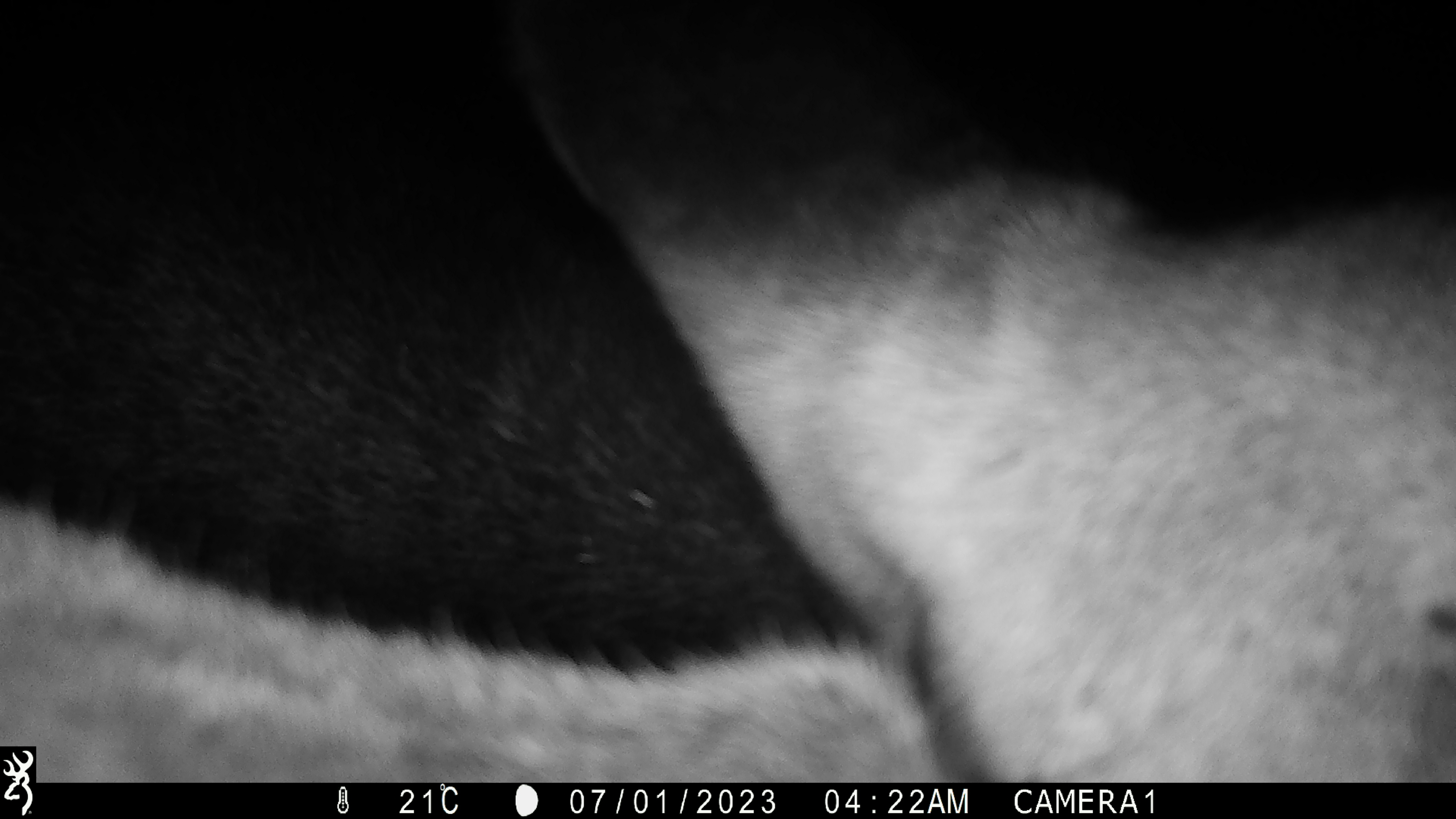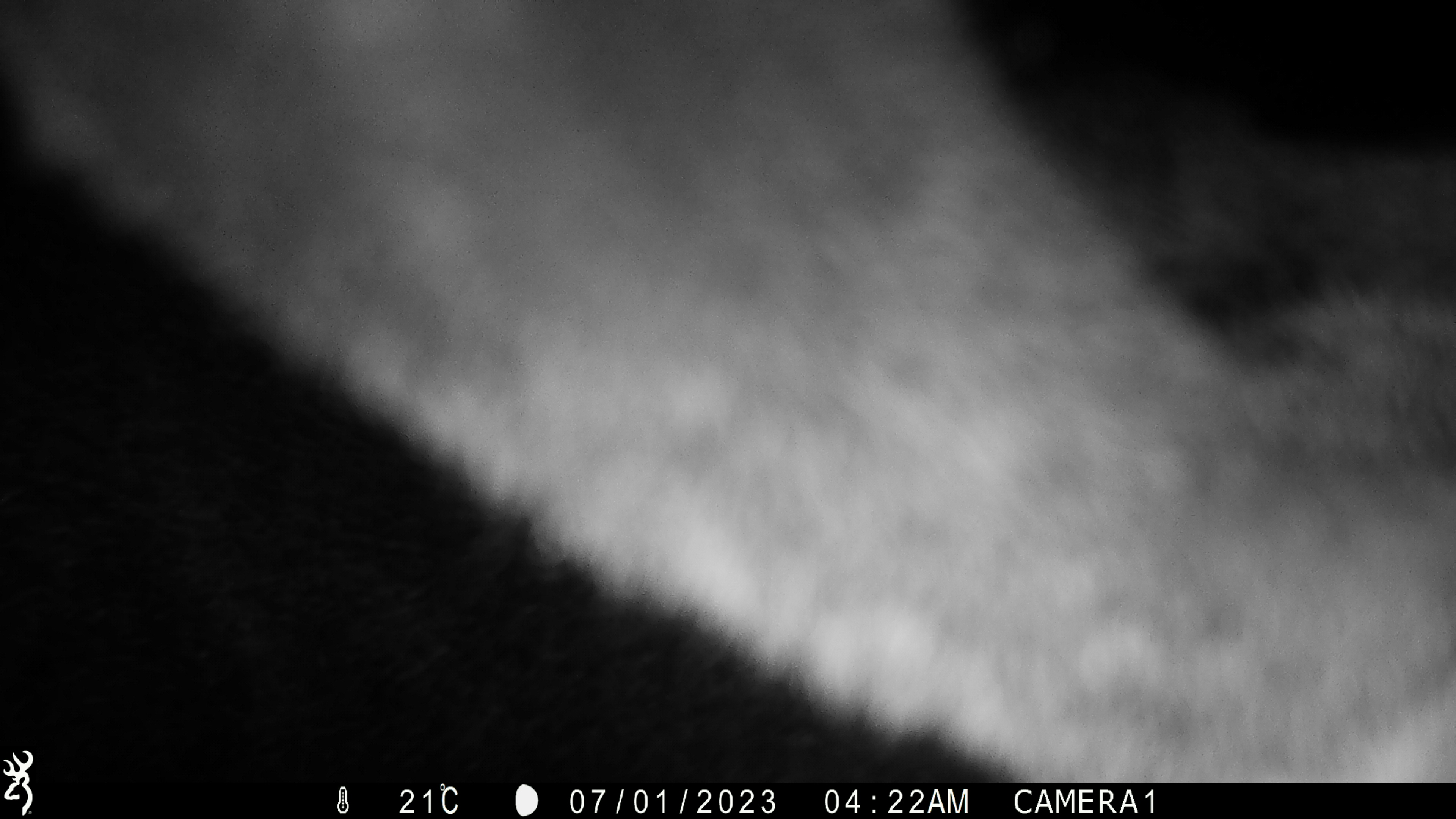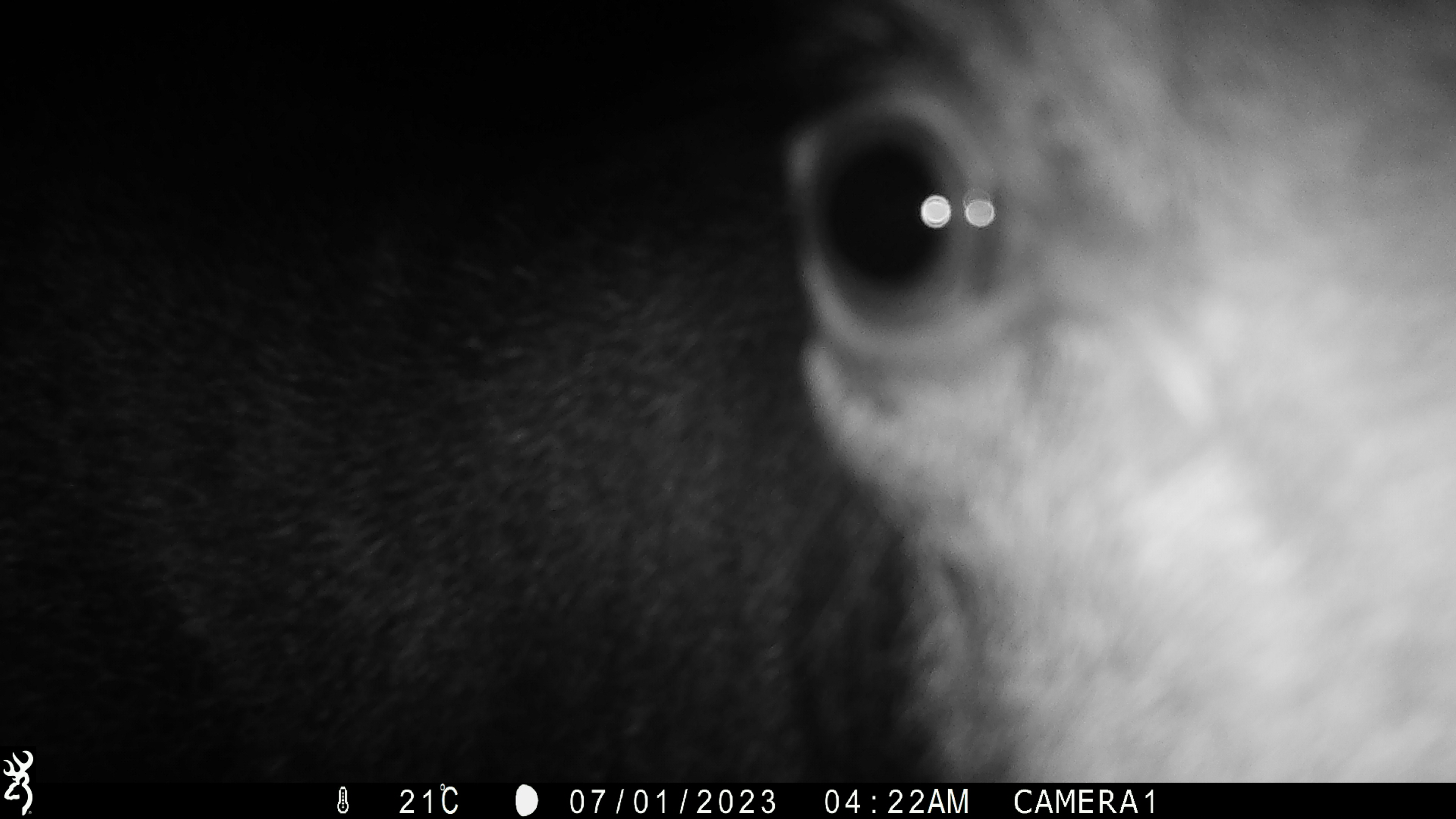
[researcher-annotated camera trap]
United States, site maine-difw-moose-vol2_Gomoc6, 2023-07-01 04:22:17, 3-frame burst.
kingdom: Animalia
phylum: Chordata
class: Mammalia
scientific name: Mammalia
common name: mammal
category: mammal sp.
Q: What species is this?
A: Mammal sp. (mammal) (Mammalia).